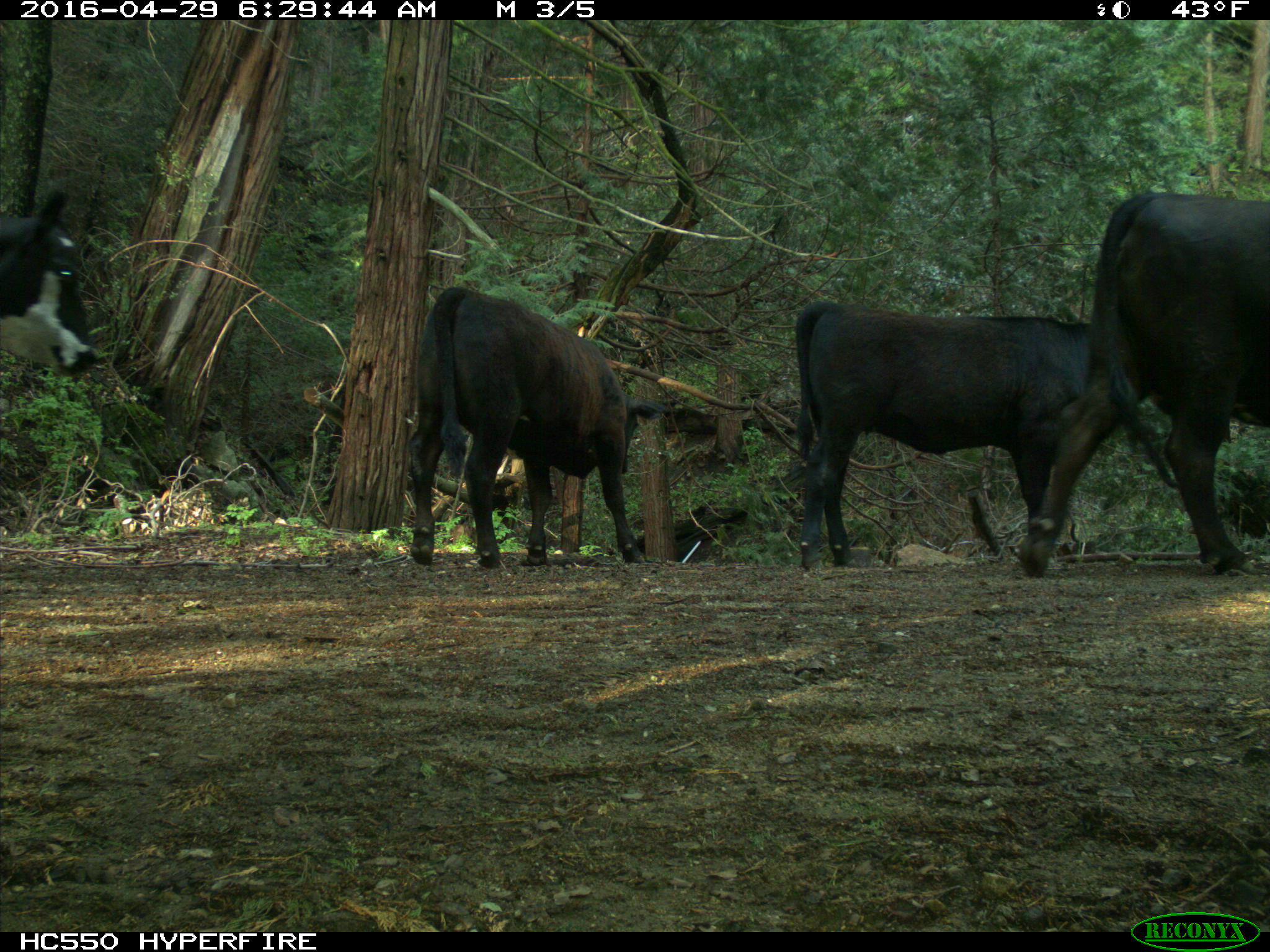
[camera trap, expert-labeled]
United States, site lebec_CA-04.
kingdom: Animalia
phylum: Chordata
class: Mammalia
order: Artiodactyla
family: Bovidae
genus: Bos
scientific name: Bos taurus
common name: domestic cow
Bos taurus (domestic cow).